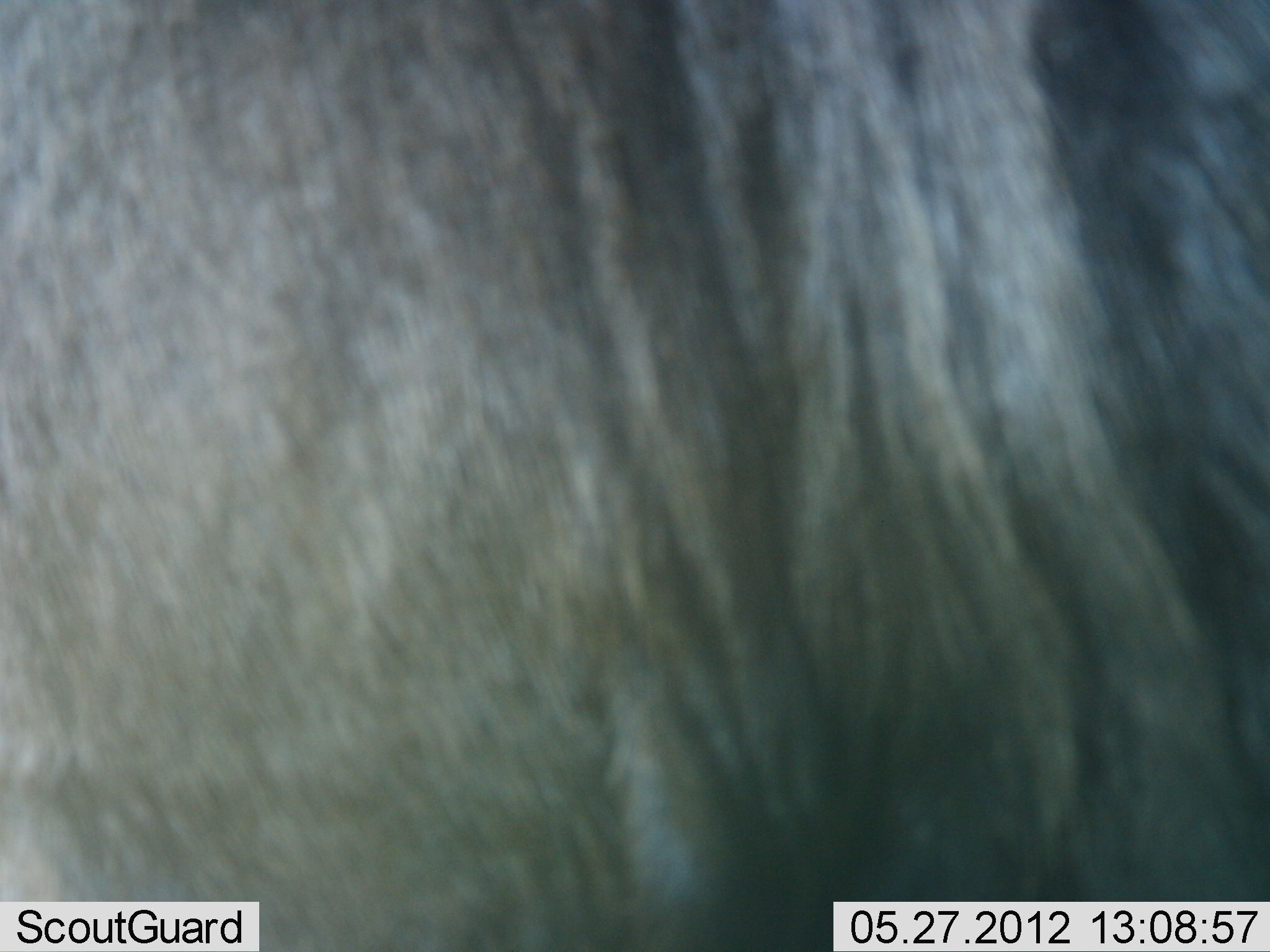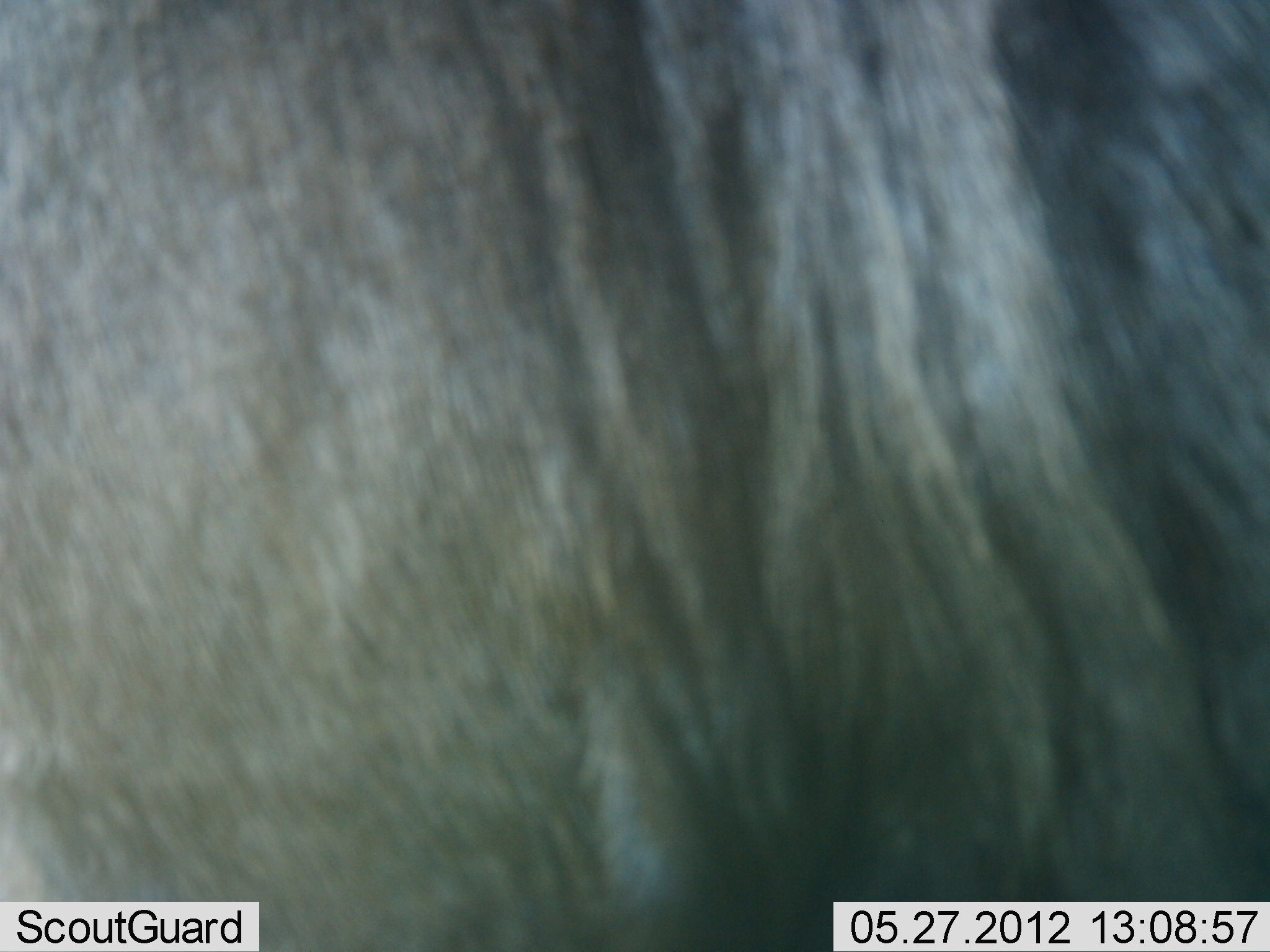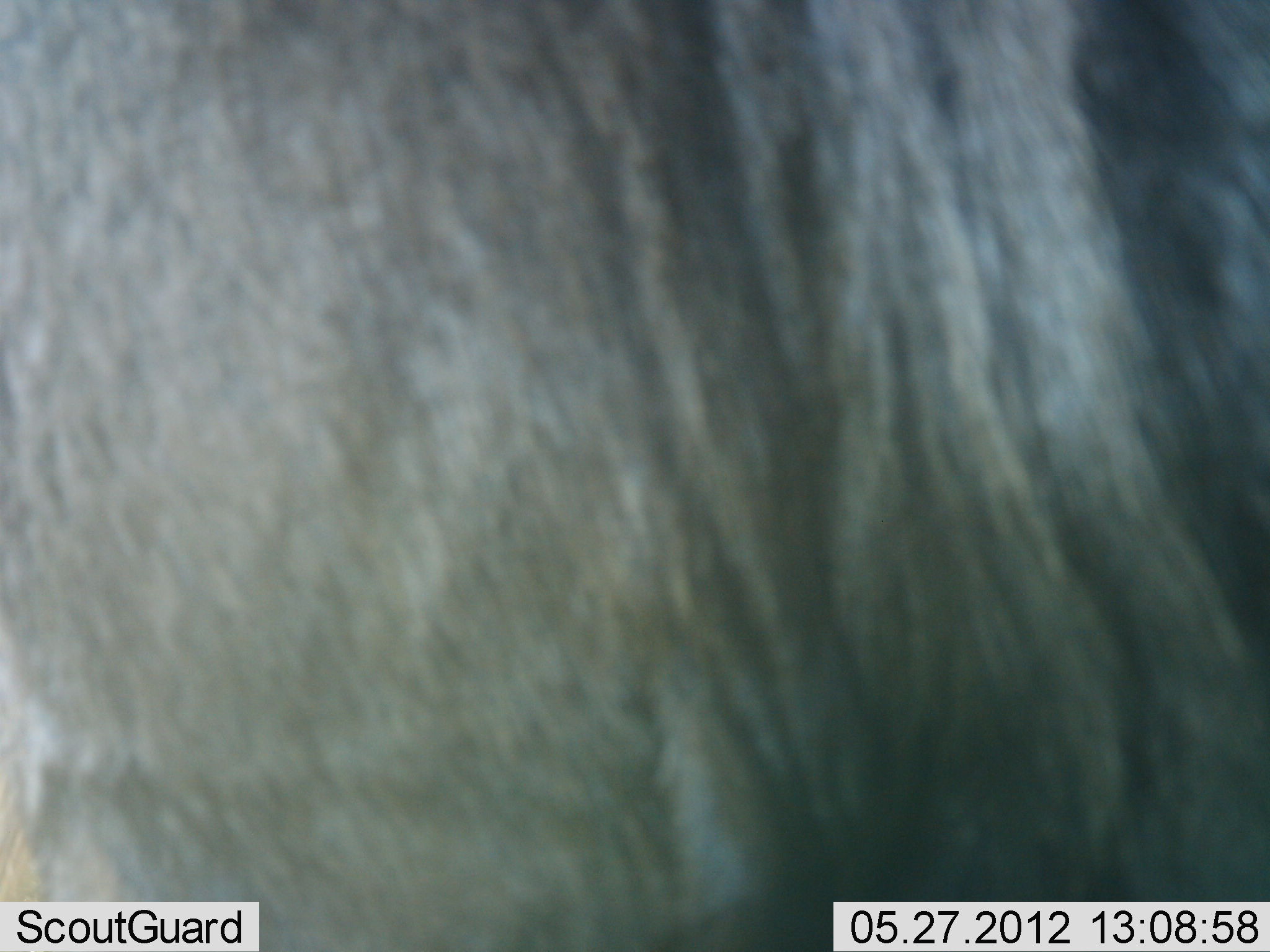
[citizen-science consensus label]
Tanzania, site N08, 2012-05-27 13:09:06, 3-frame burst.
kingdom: Animalia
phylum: Chordata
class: Mammalia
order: Artiodactyla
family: Bovidae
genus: Connochaetes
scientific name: Connochaetes taurinus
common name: blue wildebeest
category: wildebeest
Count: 1.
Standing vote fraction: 97%.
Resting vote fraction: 0%.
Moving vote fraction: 3%.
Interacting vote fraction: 0%.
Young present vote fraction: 0%.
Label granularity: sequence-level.